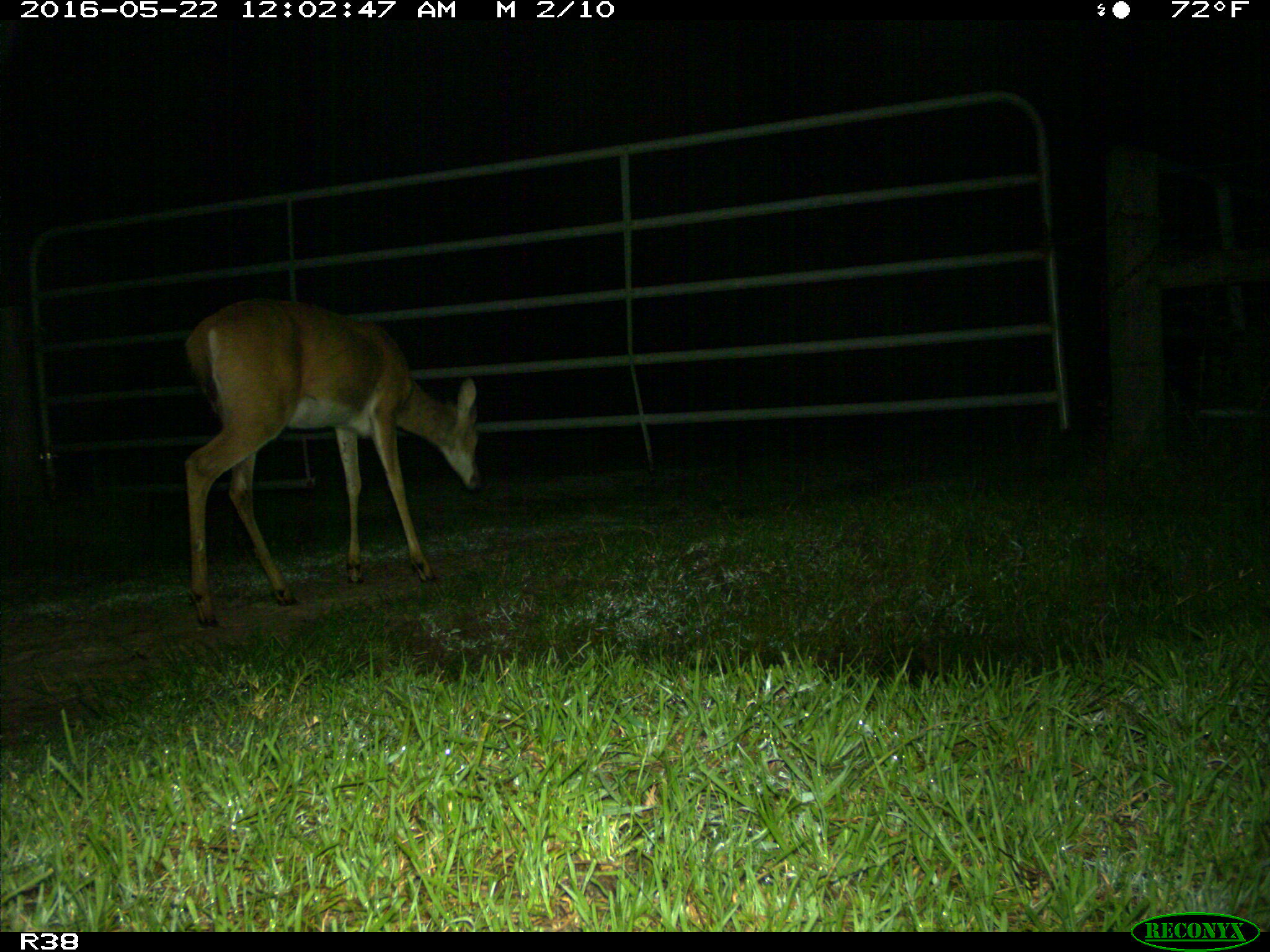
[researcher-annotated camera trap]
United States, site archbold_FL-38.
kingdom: Animalia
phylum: Chordata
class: Mammalia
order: Artiodactyla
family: Cervidae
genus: Odocoileus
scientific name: Odocoileus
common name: deer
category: unidentified deer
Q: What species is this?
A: Unidentified deer (deer) (Odocoileus).